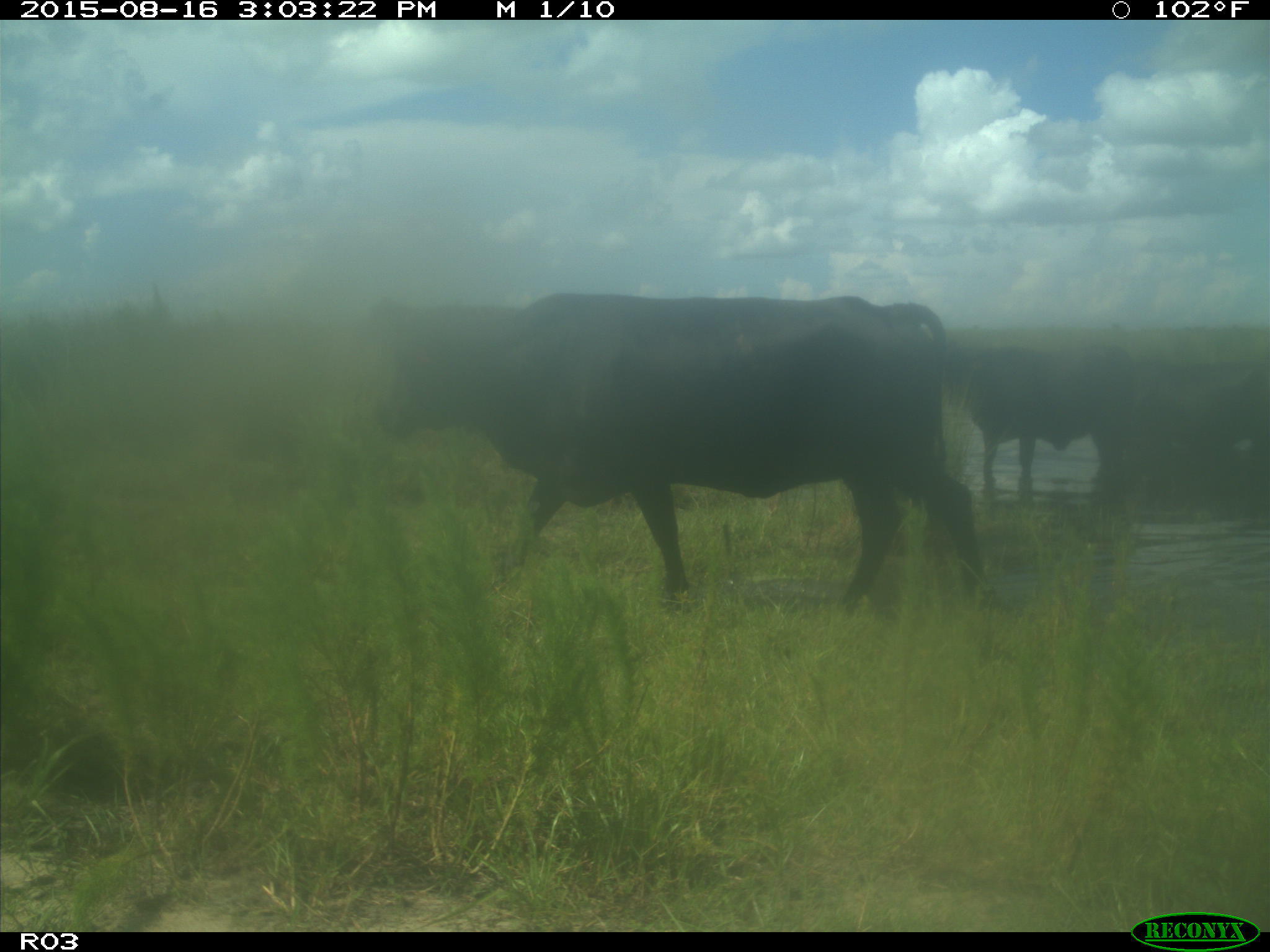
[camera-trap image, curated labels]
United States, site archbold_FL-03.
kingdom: Animalia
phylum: Chordata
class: Mammalia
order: Artiodactyla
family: Bovidae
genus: Bos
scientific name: Bos taurus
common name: domestic cow